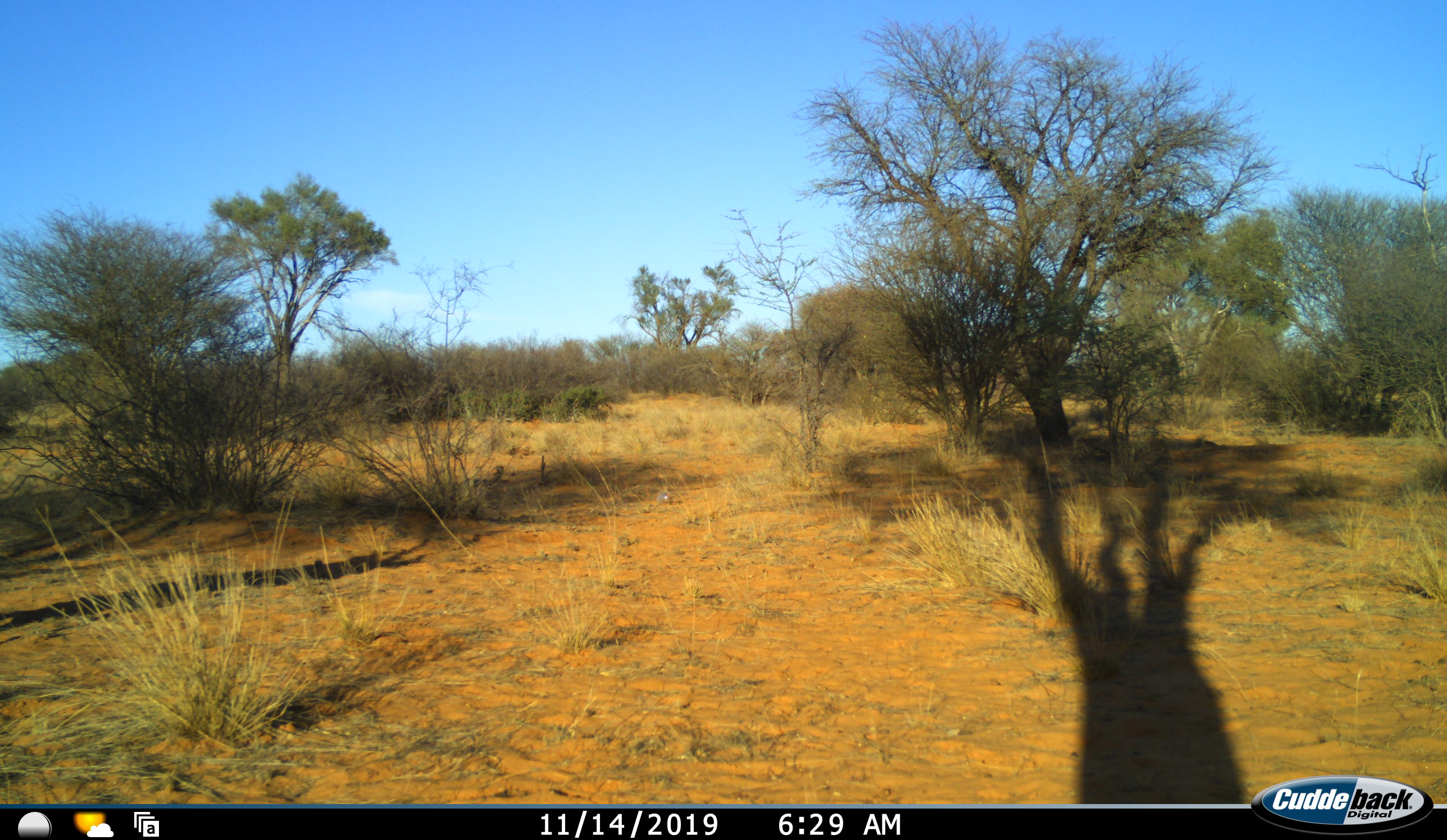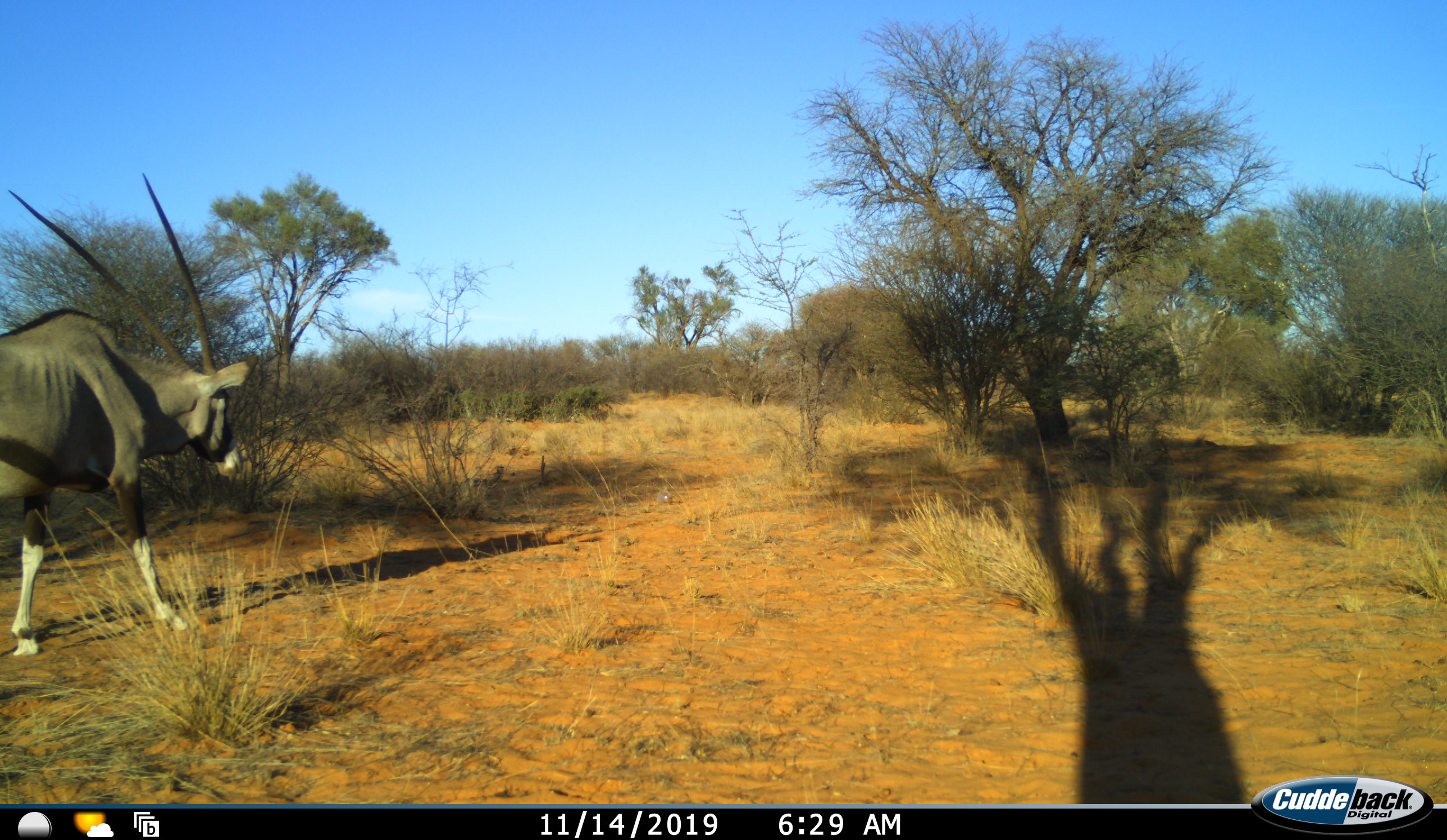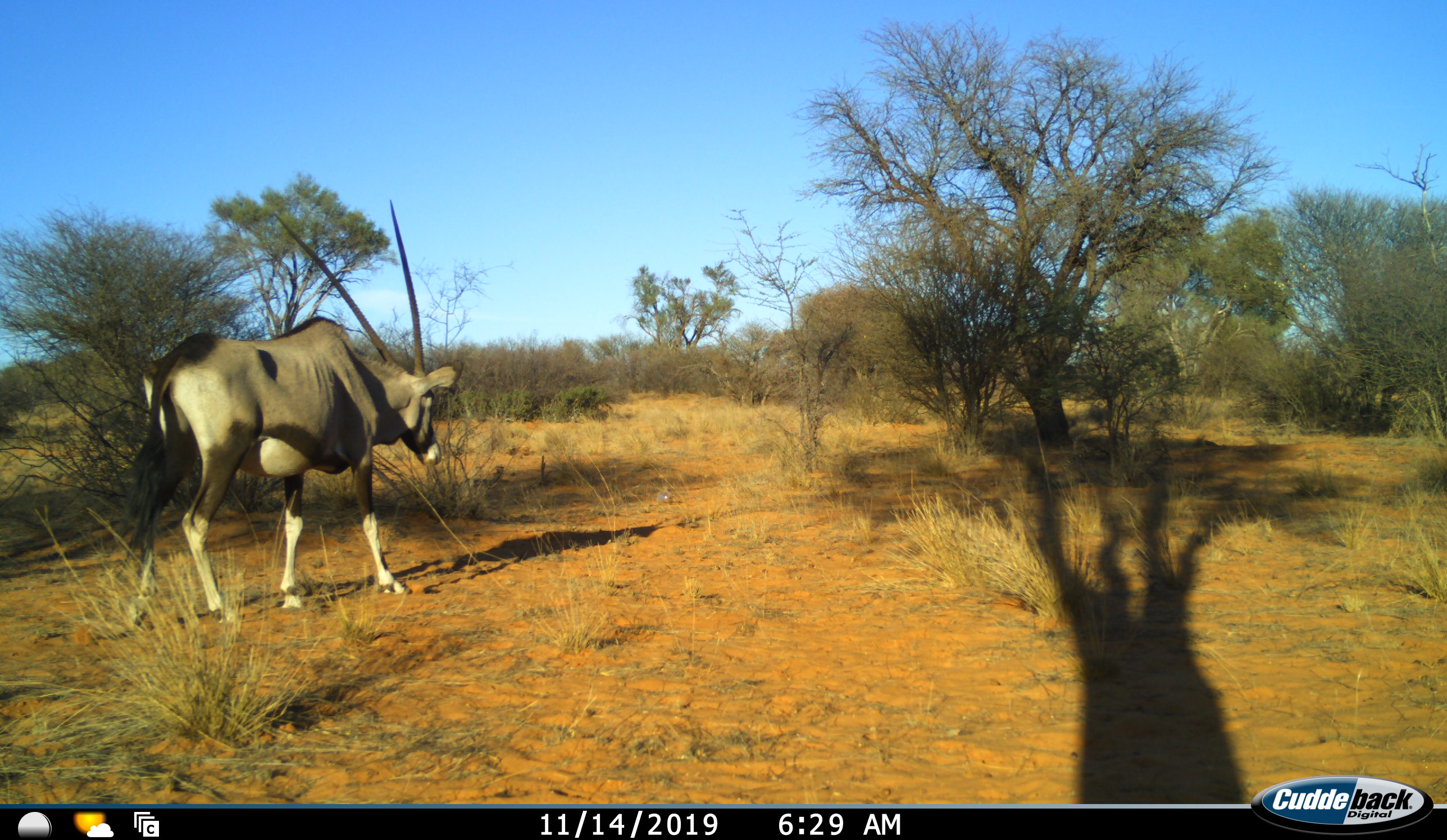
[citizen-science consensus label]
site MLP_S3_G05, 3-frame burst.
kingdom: Animalia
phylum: Chordata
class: Mammalia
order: Artiodactyla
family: Bovidae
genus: Oryx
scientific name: Oryx gazella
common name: gemsbok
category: oryx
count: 1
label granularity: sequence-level